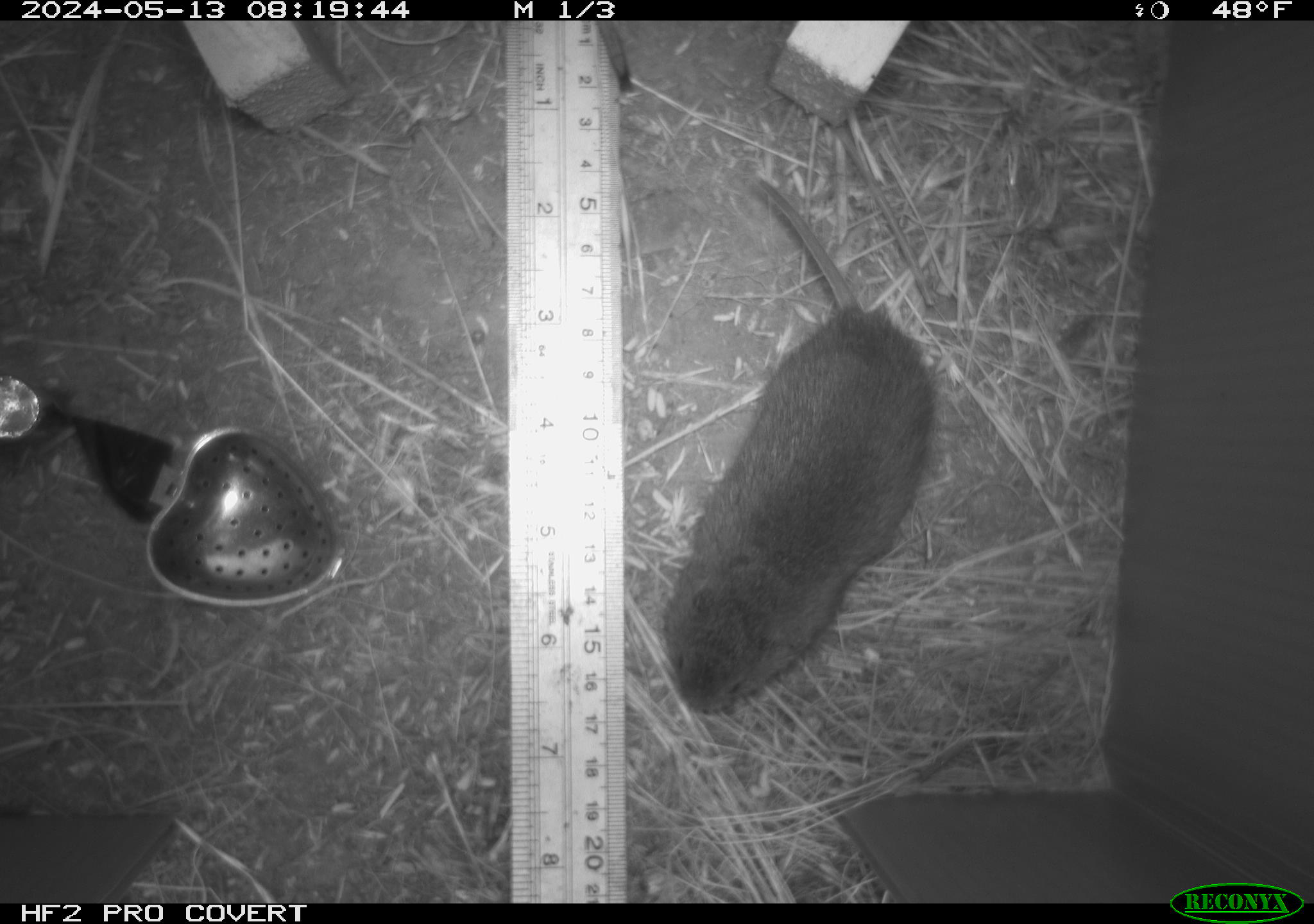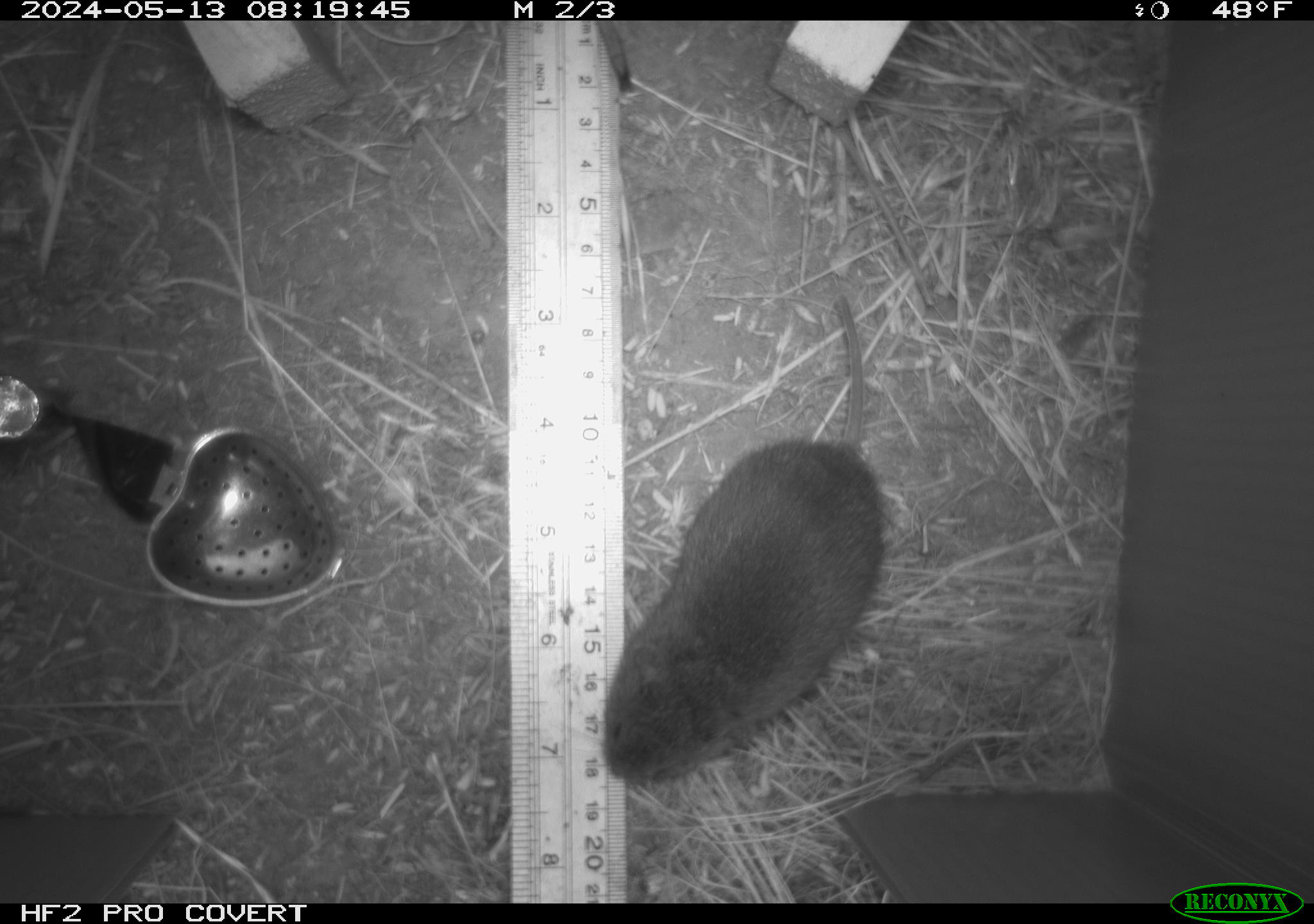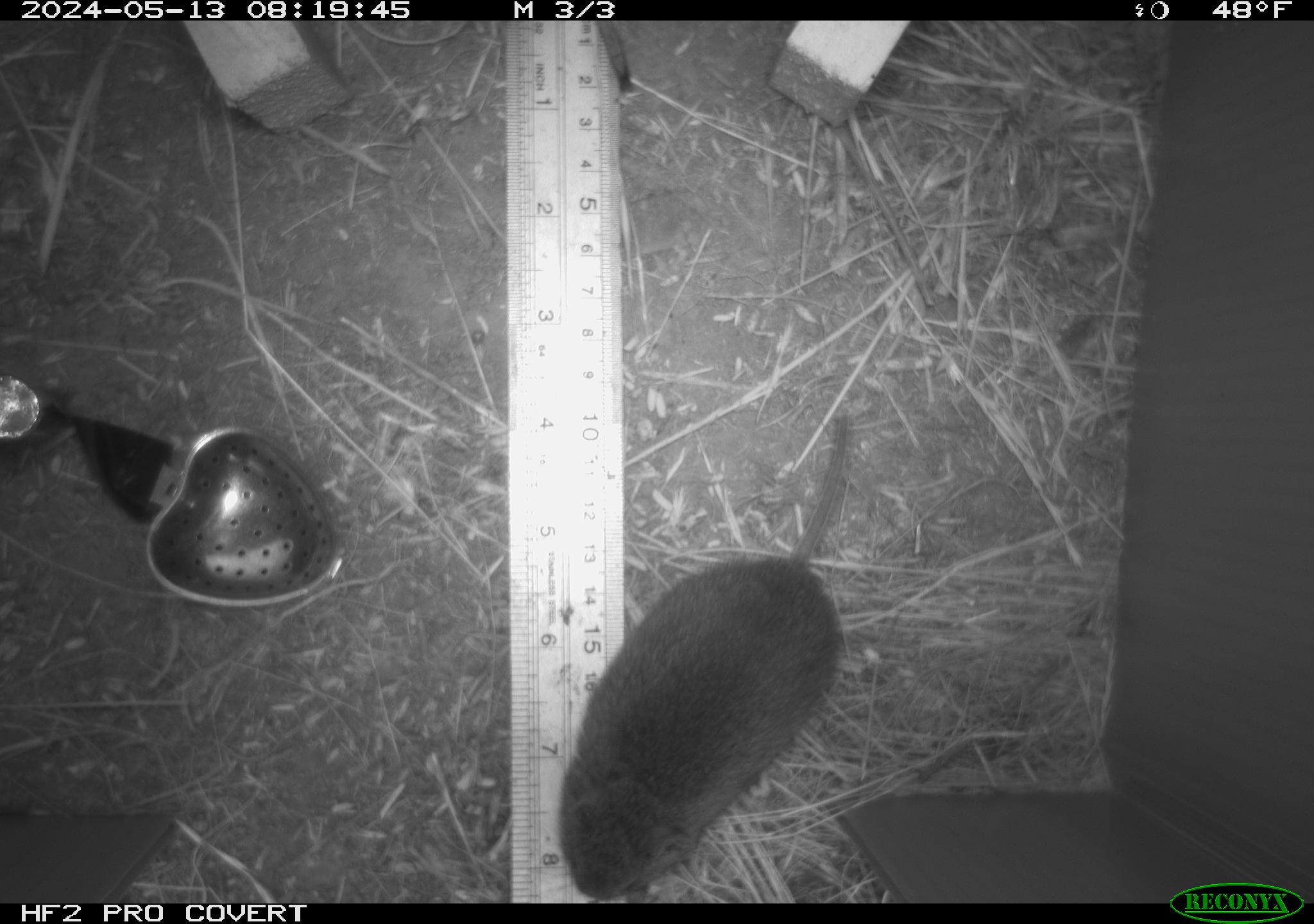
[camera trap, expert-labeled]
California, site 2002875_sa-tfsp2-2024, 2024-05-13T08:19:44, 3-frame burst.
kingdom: Animalia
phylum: Chordata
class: Mammalia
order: Rodentia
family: Cricetidae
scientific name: Arvicolinae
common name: voles, lemmings, and muskrats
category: arvicolinae subfamily